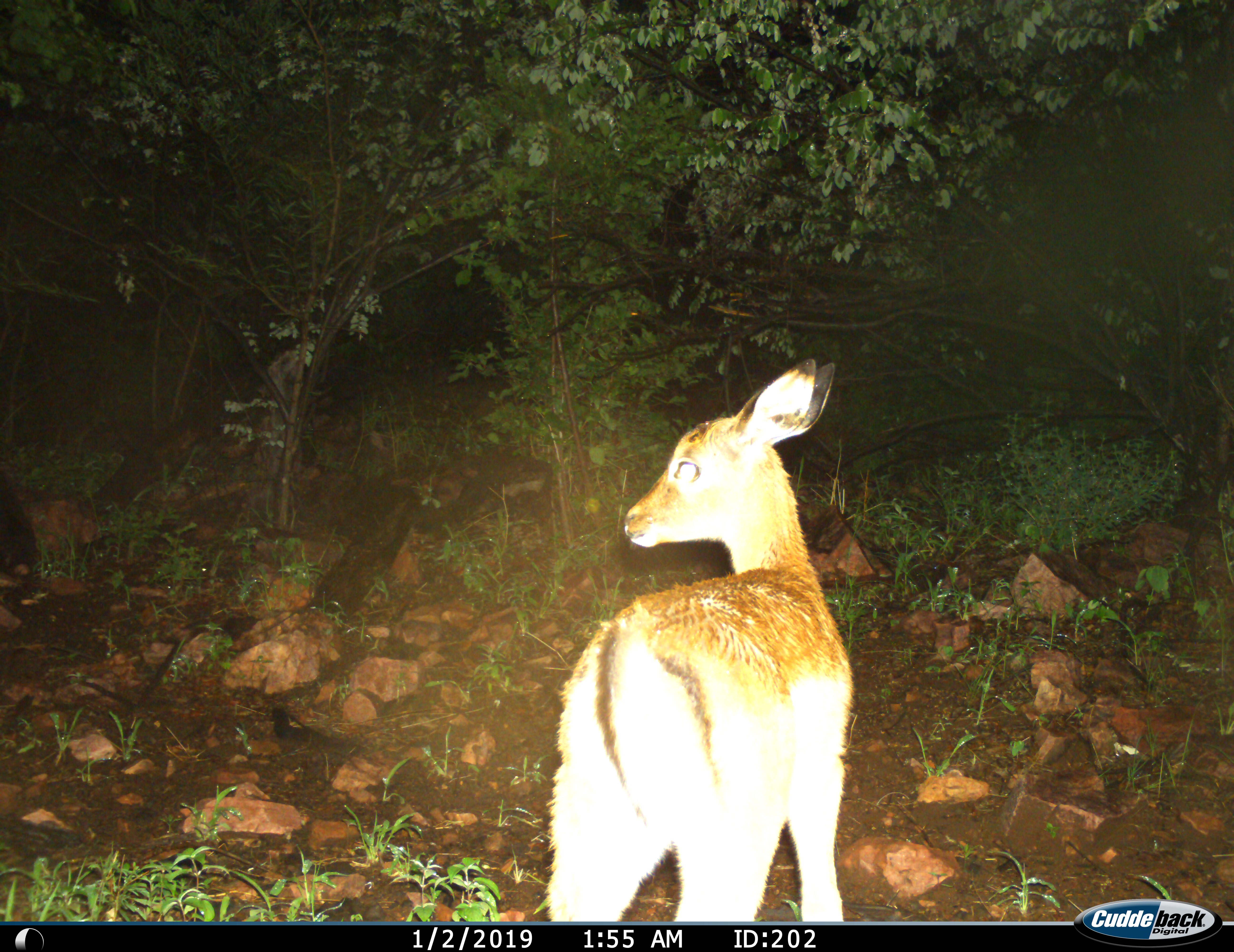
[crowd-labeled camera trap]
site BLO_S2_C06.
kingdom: Animalia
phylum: Chordata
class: Mammalia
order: Artiodactyla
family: Bovidae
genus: Aepyceros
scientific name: Aepyceros melampus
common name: impala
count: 1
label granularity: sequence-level